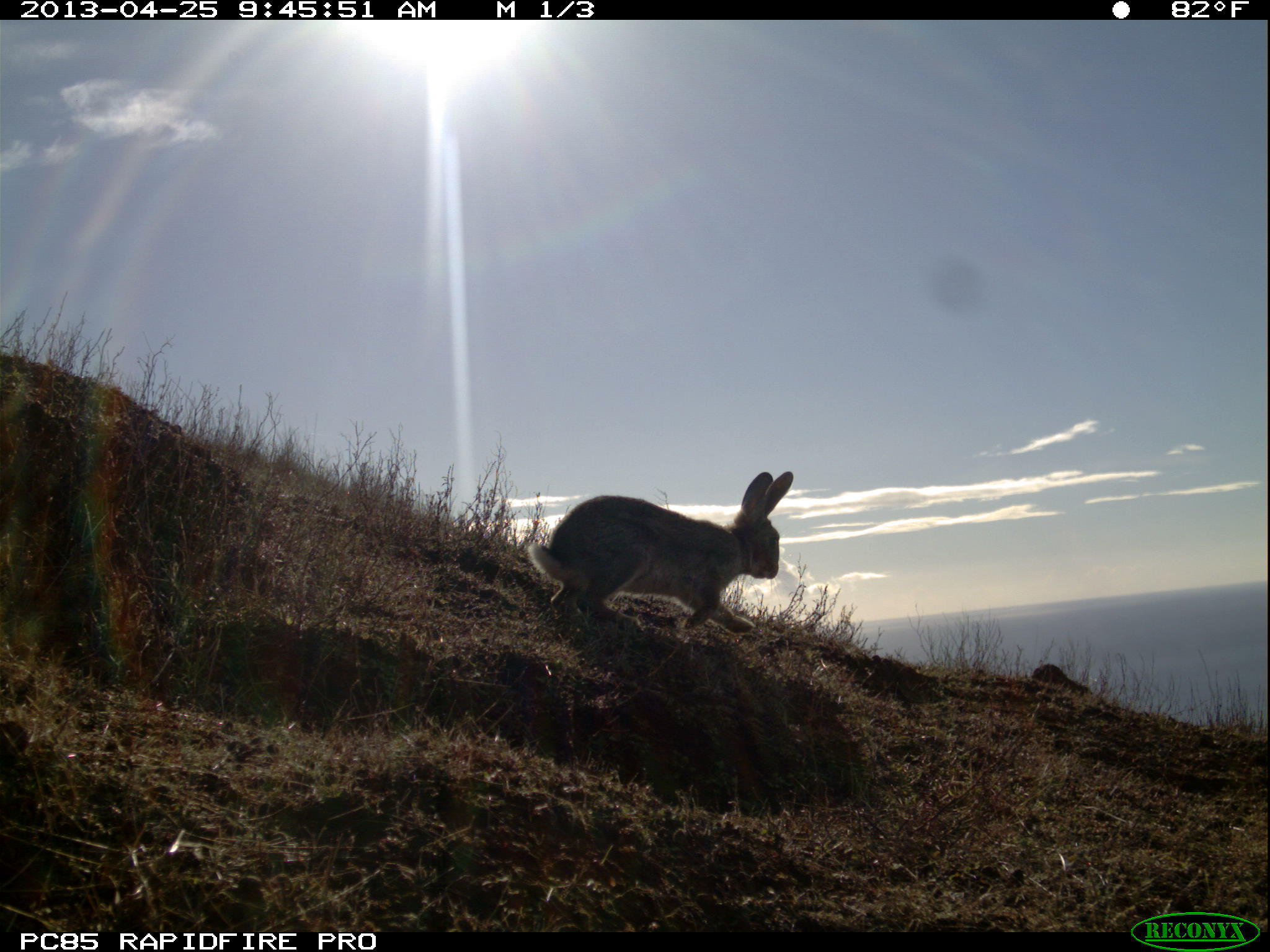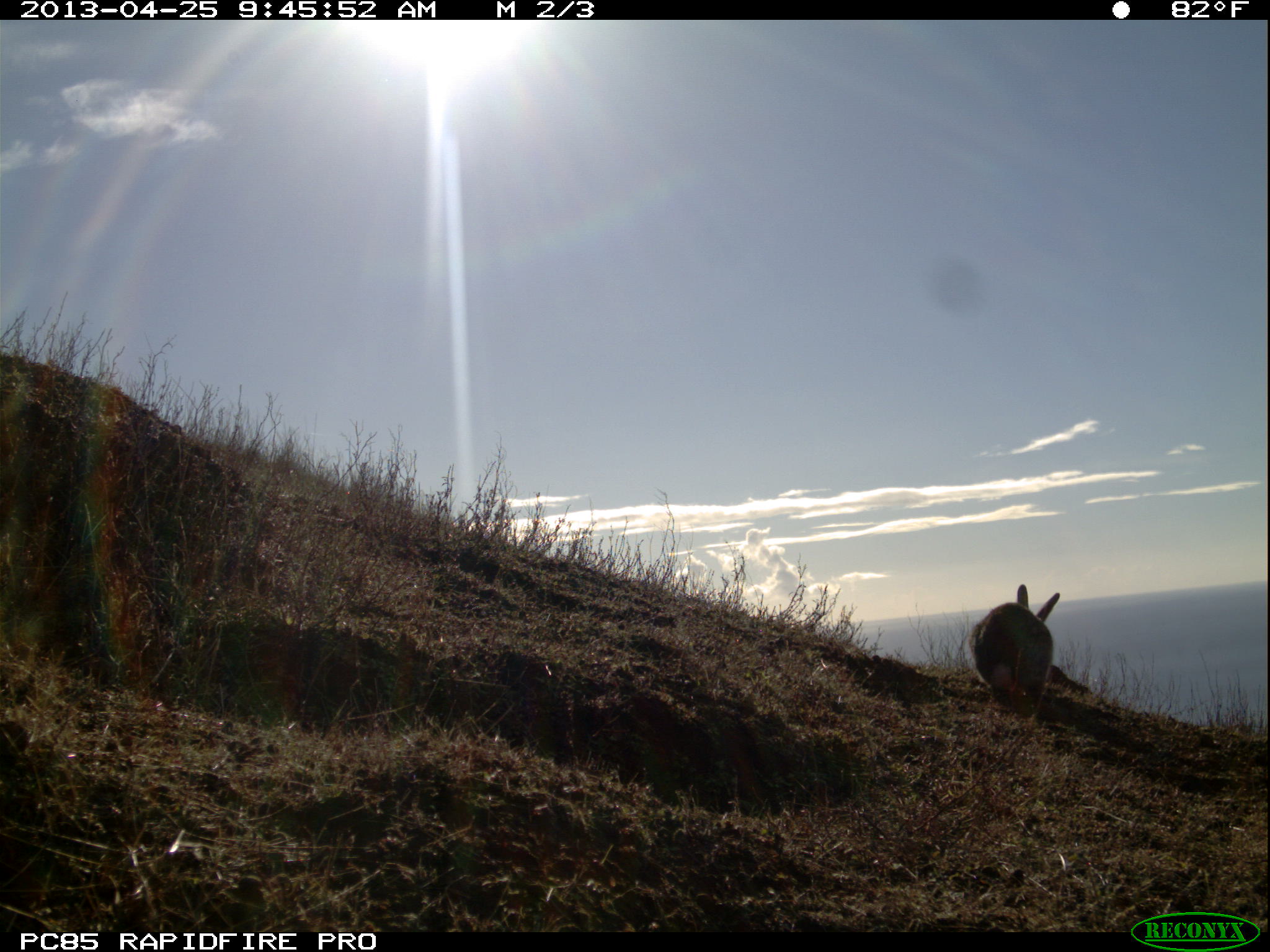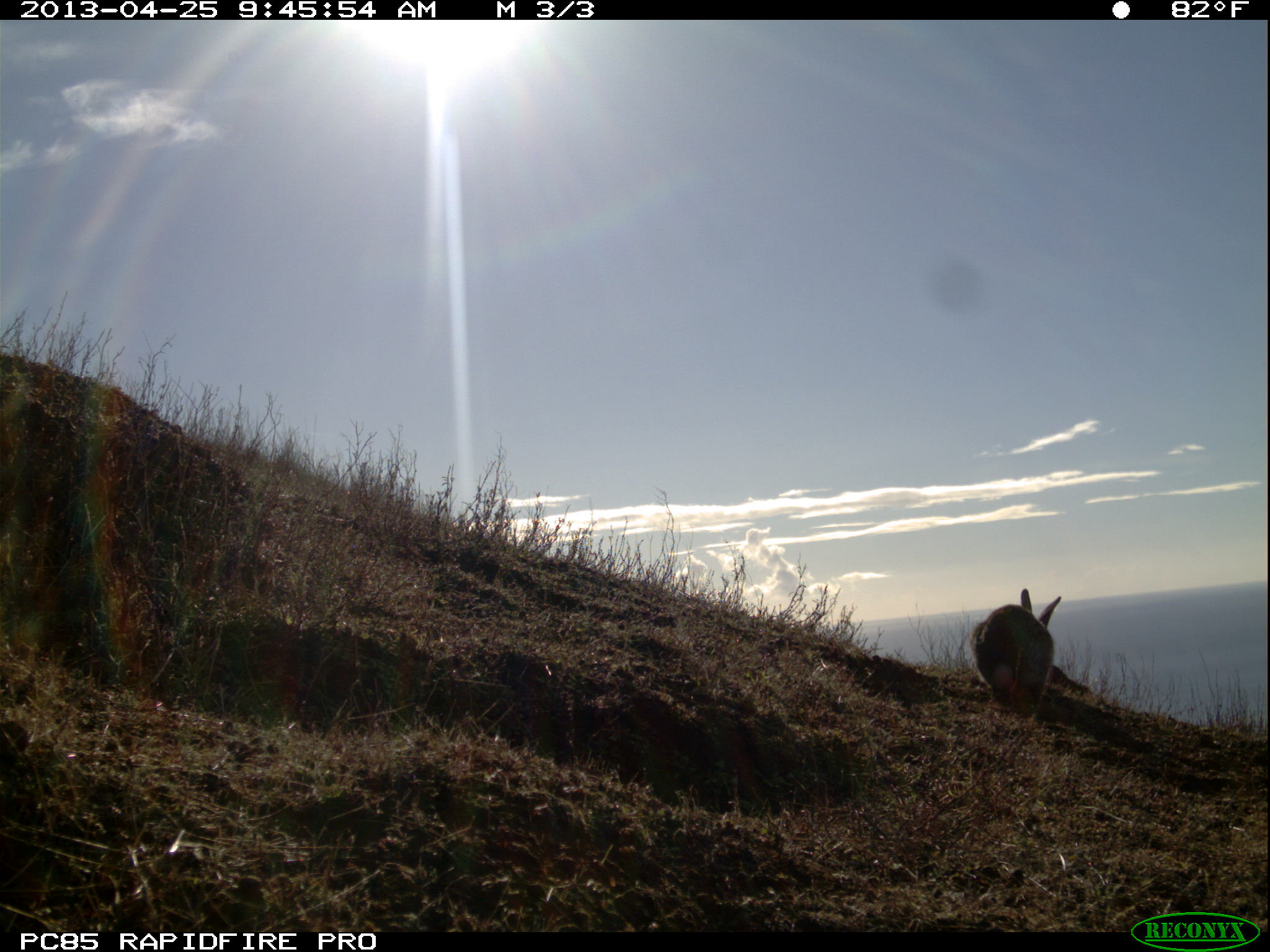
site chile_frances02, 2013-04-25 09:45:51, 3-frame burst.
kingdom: Animalia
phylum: Chordata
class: Mammalia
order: Lagomorpha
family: Leporidae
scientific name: Leporidae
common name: rabbits and hares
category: rabbit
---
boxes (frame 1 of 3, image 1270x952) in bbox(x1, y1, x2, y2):
rabbit: bbox(518, 469, 792, 640)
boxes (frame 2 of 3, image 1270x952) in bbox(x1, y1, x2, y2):
rabbit: bbox(964, 584, 1060, 718)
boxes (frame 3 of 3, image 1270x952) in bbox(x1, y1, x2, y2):
rabbit: bbox(966, 587, 1063, 715)